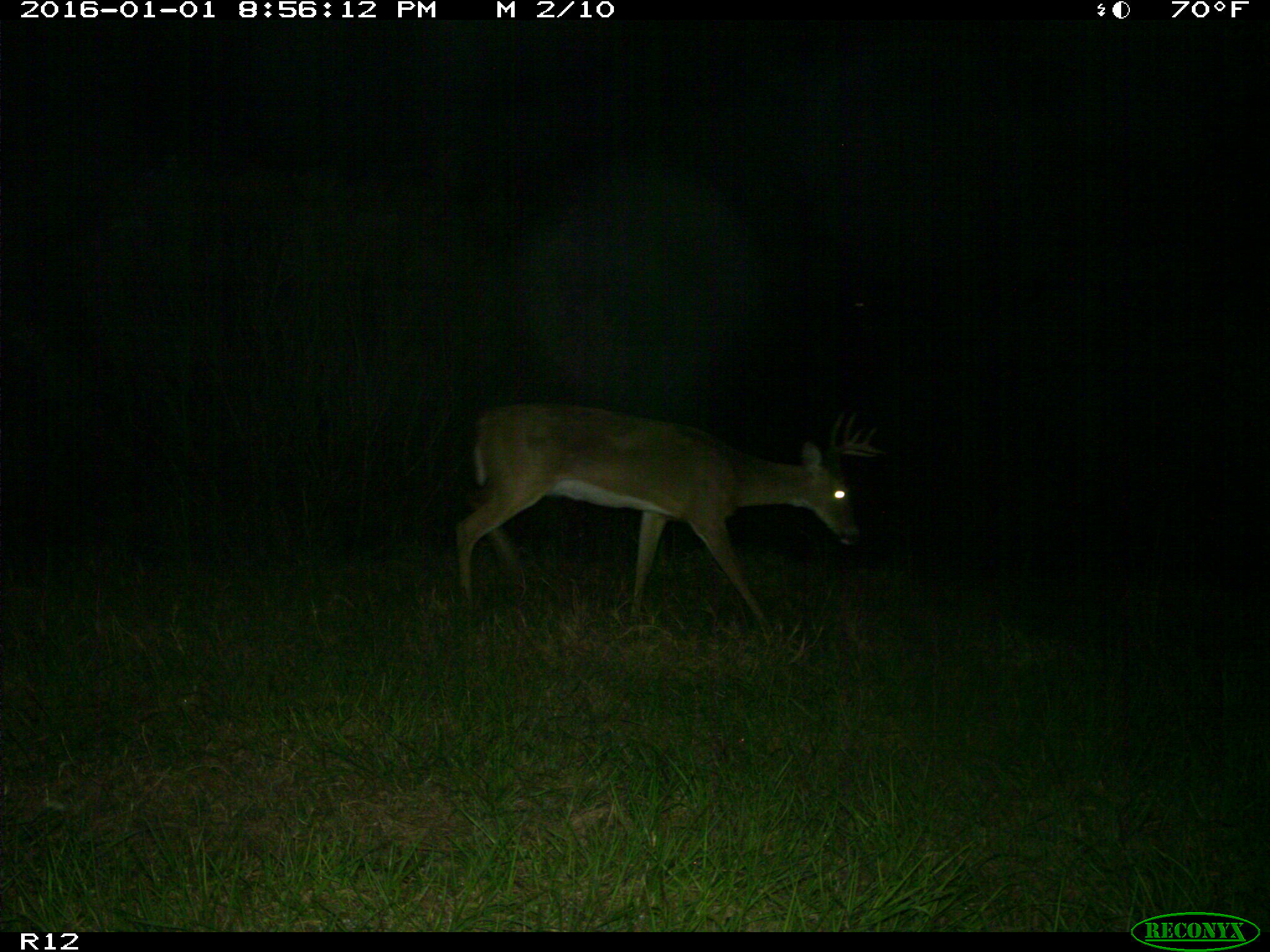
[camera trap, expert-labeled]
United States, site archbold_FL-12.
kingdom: Animalia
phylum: Chordata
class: Mammalia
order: Artiodactyla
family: Cervidae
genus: Odocoileus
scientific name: Odocoileus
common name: deer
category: unidentified deer